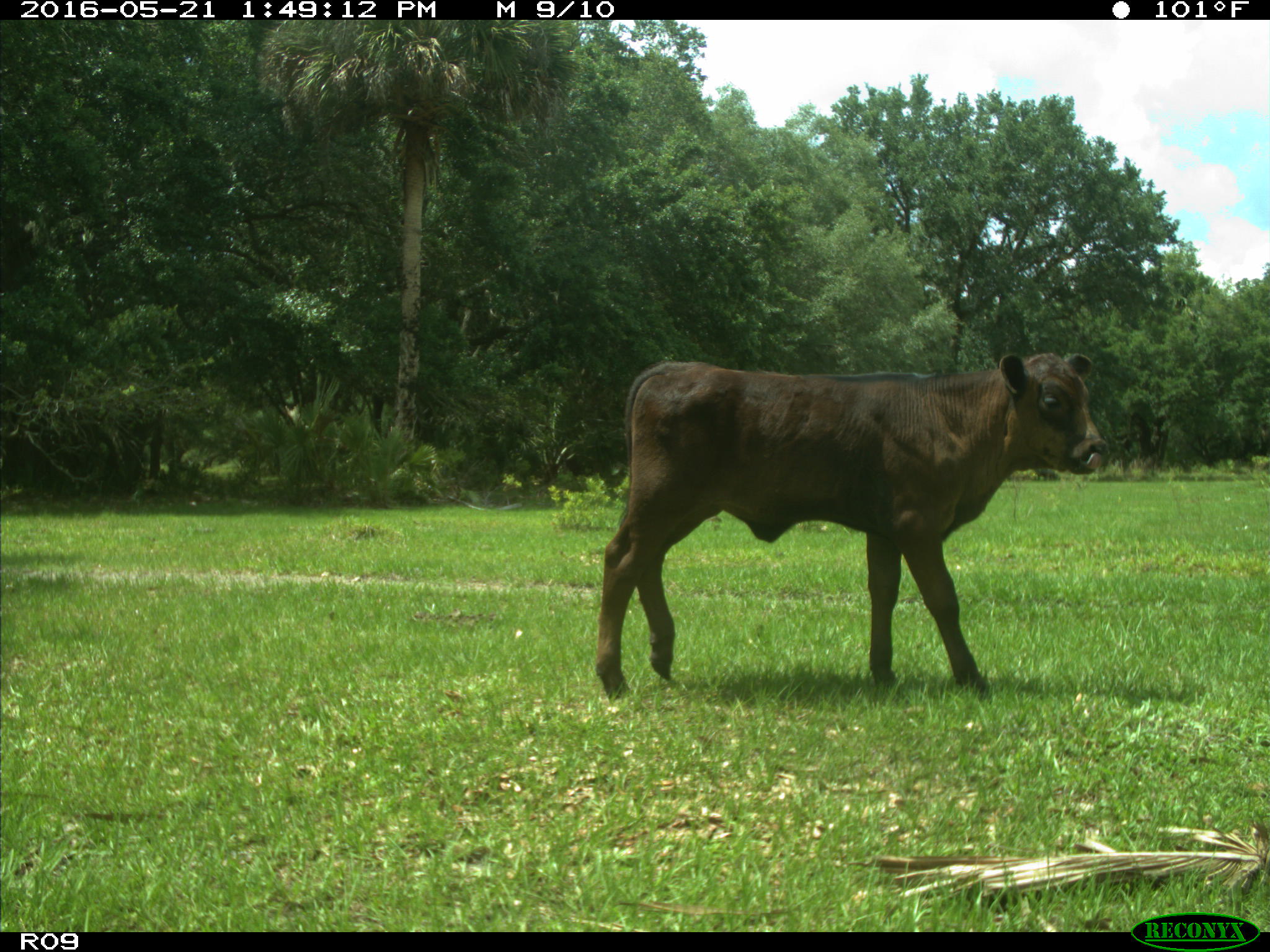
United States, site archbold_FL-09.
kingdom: Animalia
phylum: Chordata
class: Mammalia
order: Artiodactyla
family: Bovidae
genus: Bos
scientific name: Bos taurus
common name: domestic cow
Bos taurus (domestic cow).